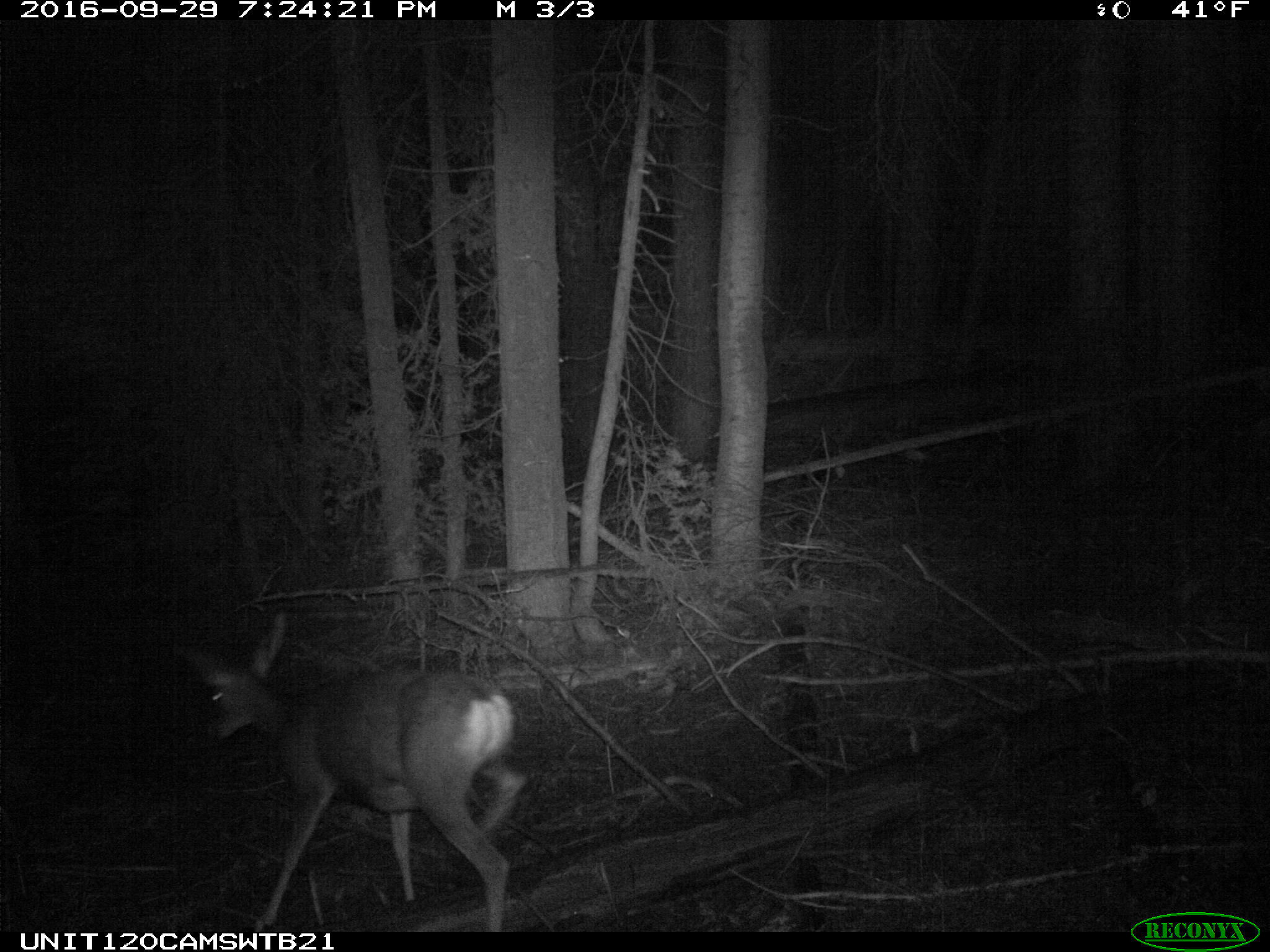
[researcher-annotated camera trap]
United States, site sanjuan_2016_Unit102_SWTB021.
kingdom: Animalia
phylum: Chordata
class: Mammalia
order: Artiodactyla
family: Cervidae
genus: Odocoileus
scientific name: Odocoileus hemionus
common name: mule deer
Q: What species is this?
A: Odocoileus hemionus (mule deer).